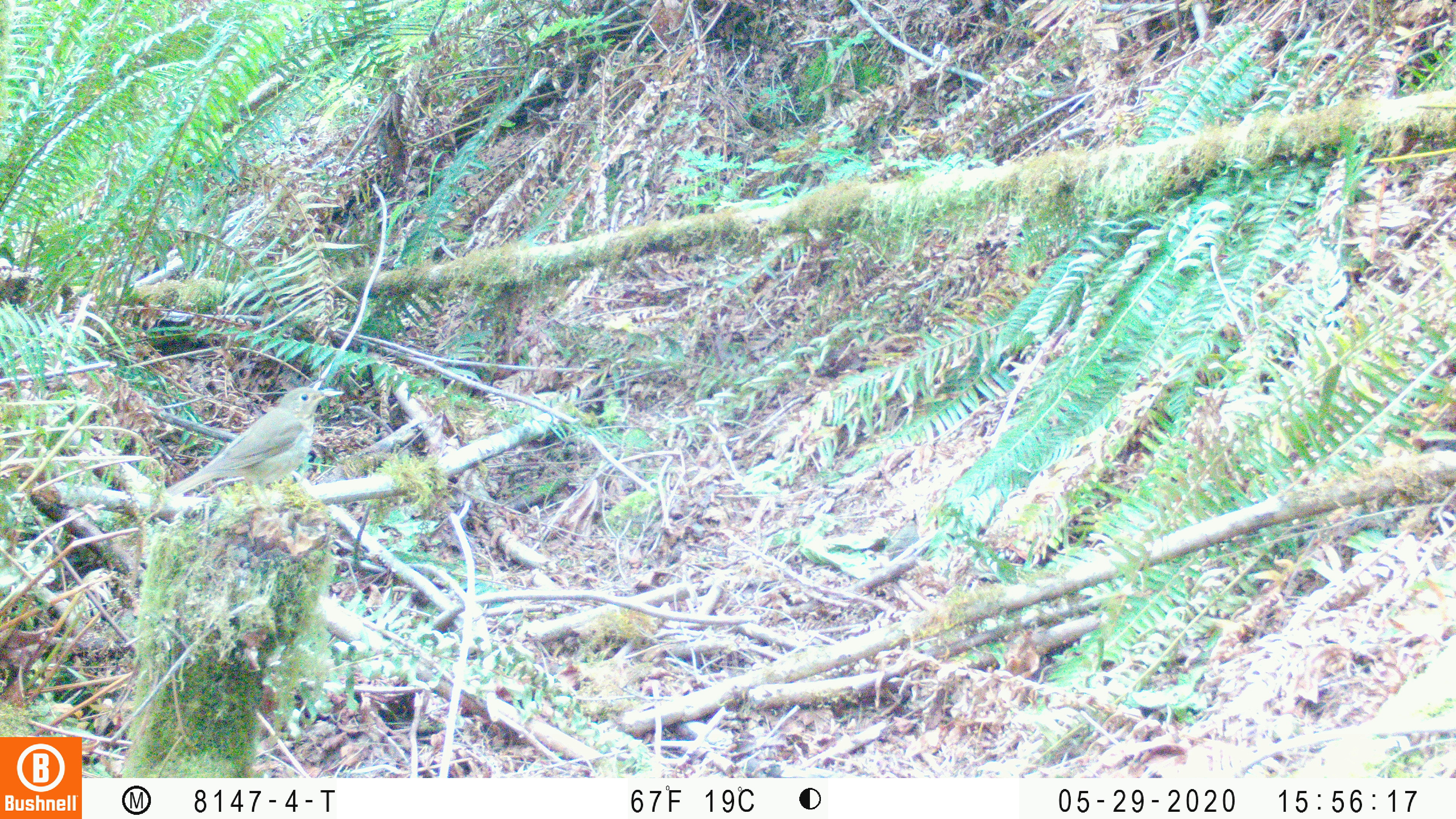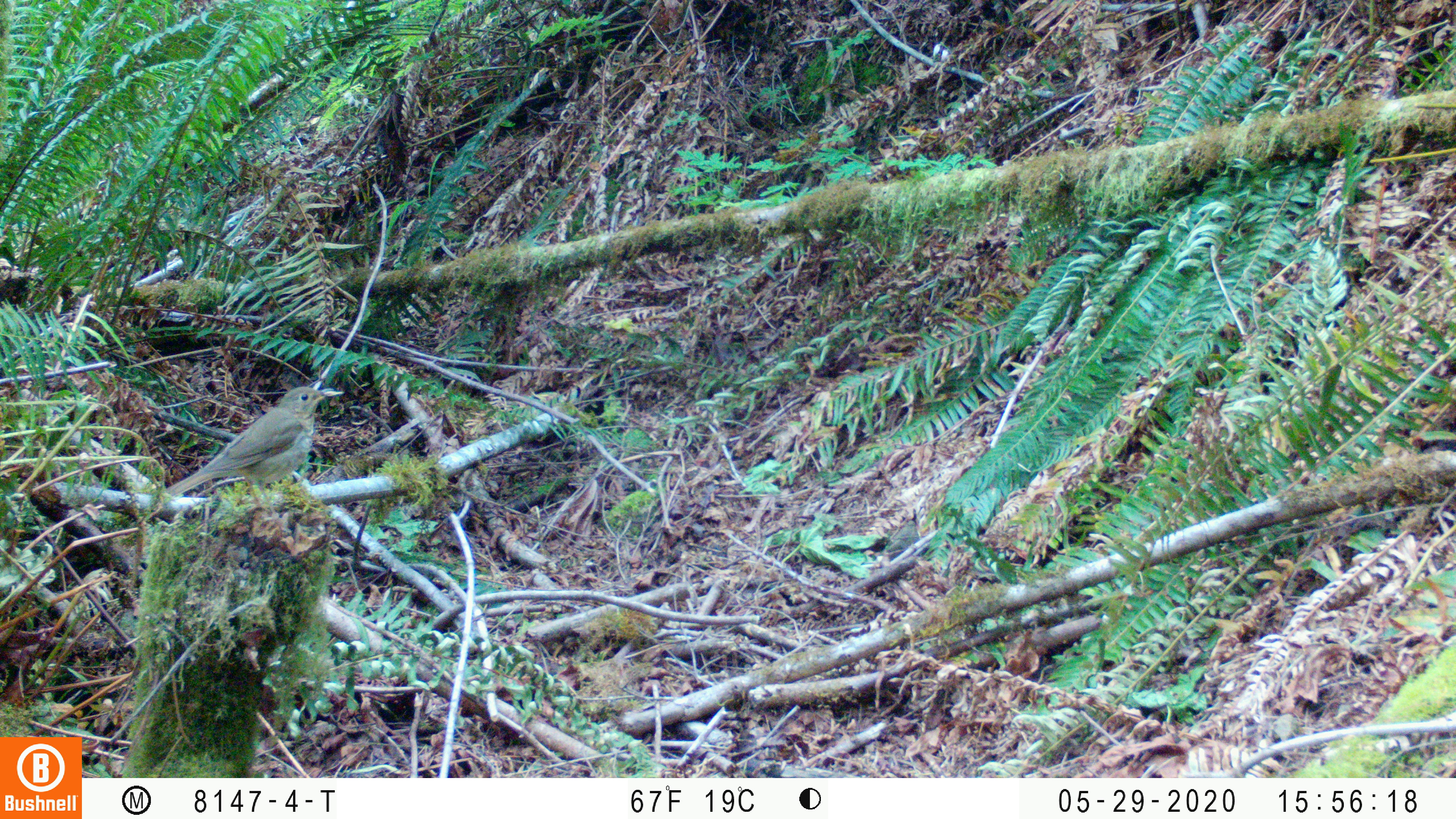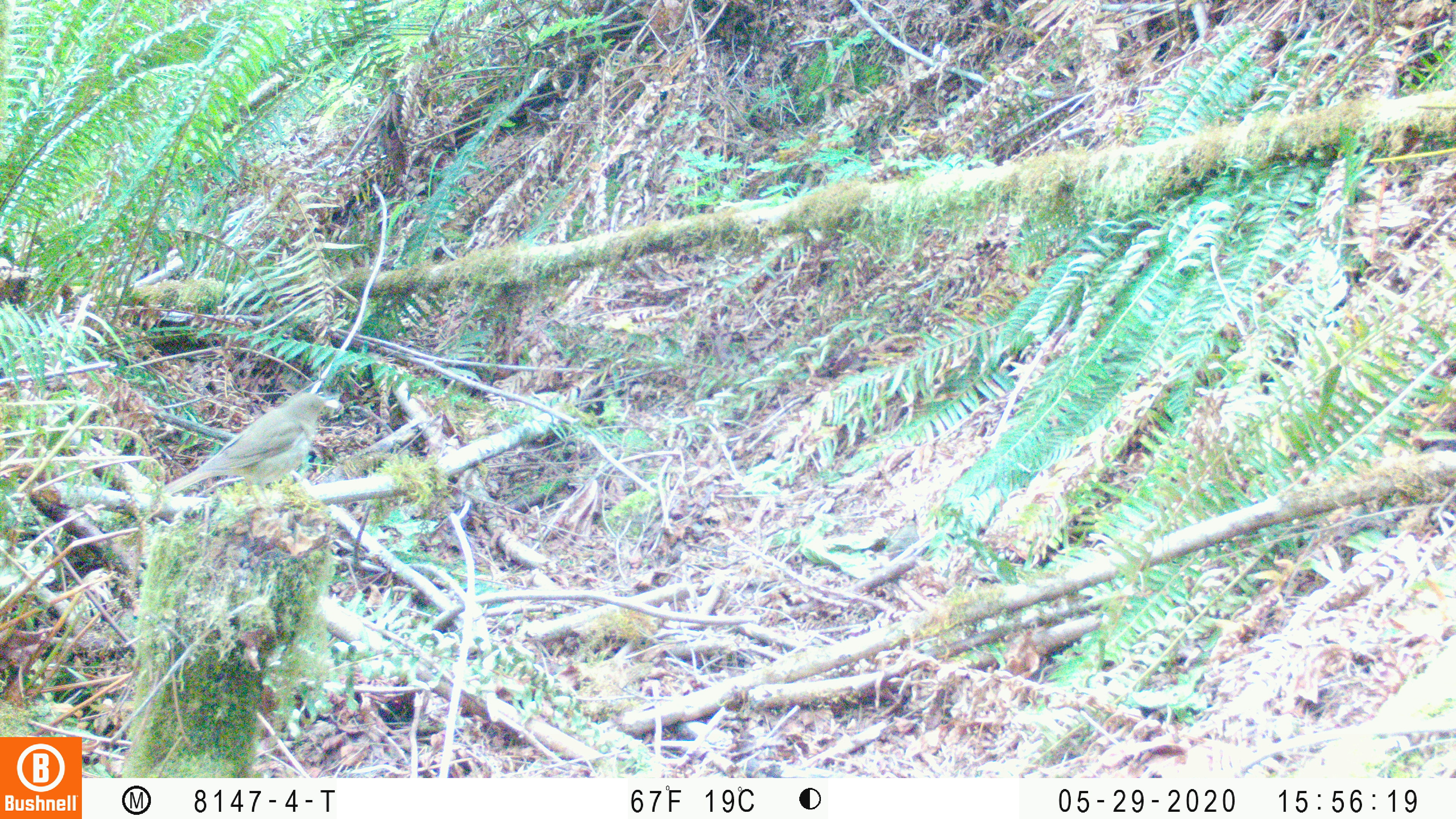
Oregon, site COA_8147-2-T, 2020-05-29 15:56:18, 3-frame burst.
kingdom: Animalia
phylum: Chordata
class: Aves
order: Passeriformes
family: Turdidae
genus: Catharus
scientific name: Catharus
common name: brown thrushes and nightingale-thrushes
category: catharus species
Catharus species (brown thrushes and nightingale-thrushes) (Catharus).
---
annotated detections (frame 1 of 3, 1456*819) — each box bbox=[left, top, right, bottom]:
catharus species: bbox=[159, 377, 349, 506]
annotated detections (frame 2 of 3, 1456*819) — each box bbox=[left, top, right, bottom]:
catharus species: bbox=[164, 386, 344, 512]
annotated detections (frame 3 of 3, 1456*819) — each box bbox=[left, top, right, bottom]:
catharus species: bbox=[153, 389, 339, 506]